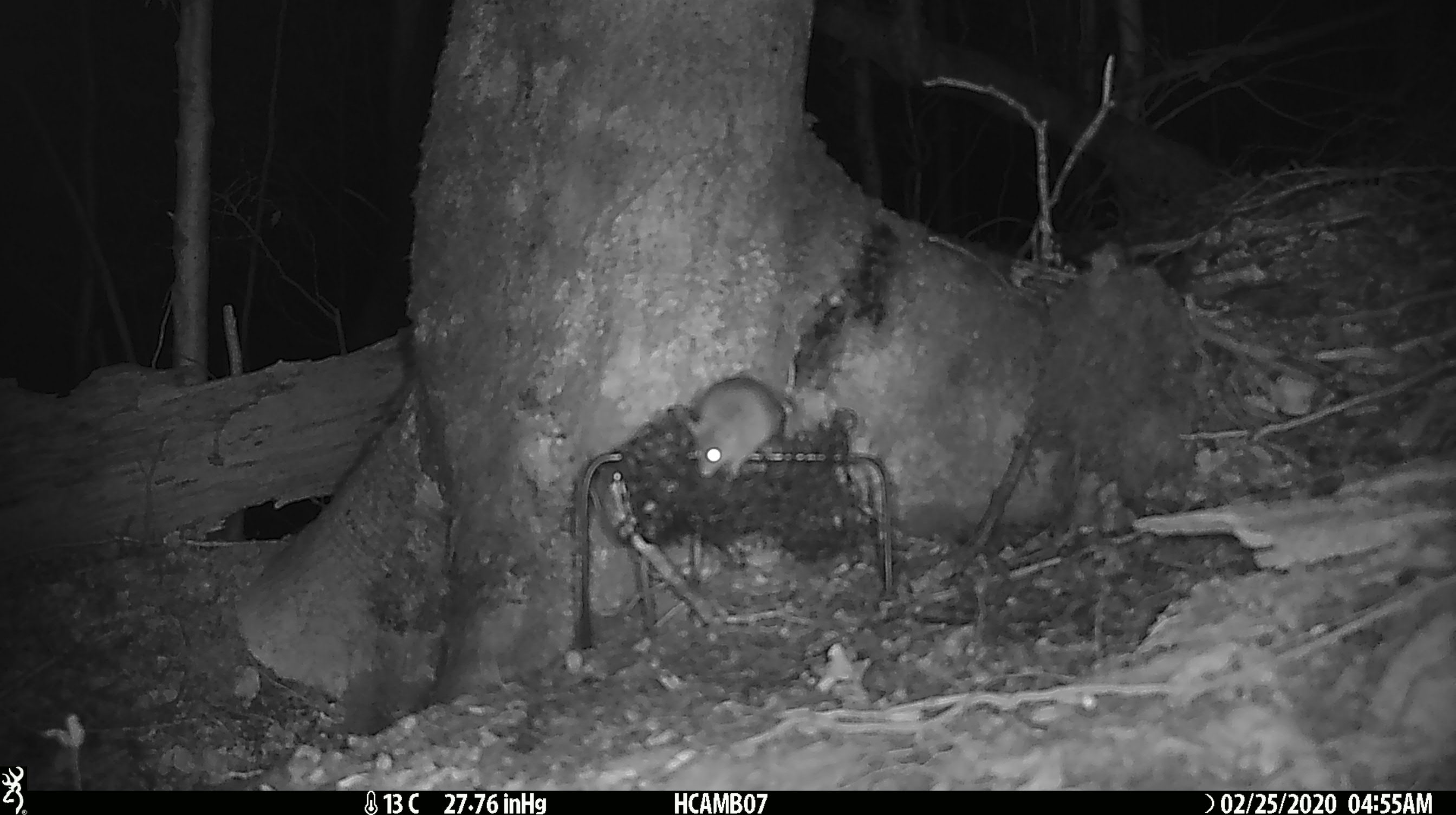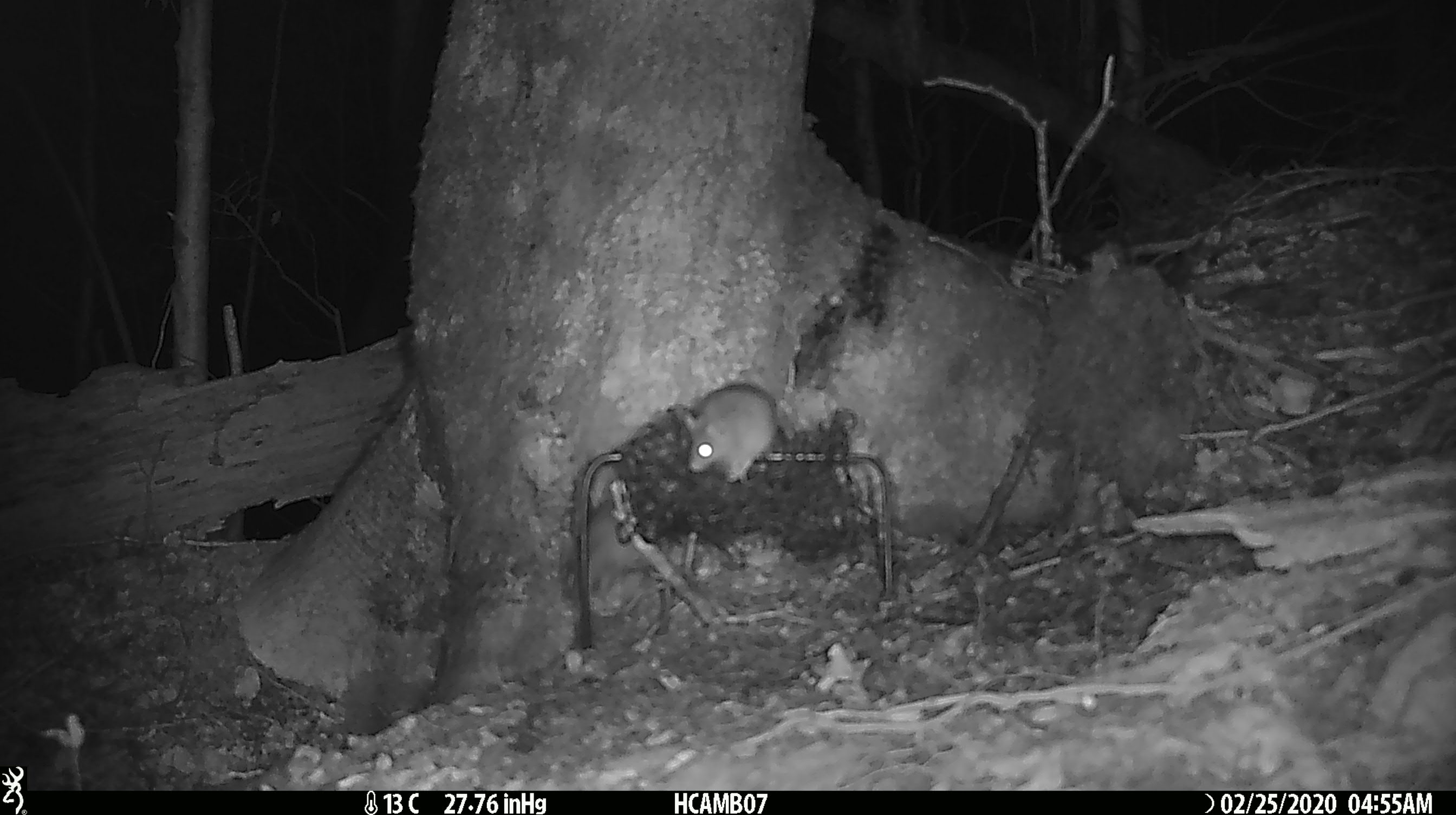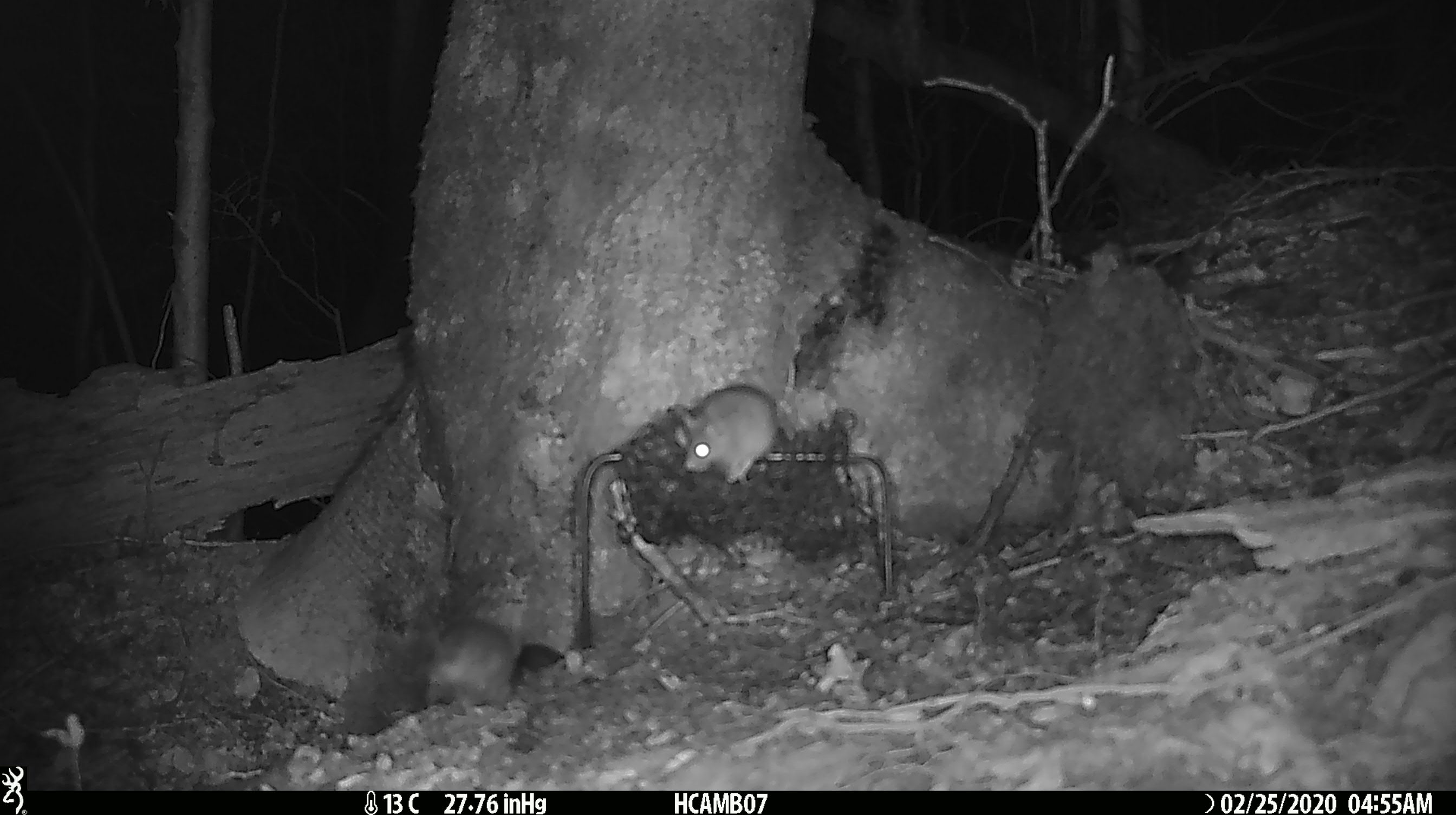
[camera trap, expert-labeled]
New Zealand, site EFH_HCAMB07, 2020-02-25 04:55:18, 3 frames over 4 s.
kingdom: Animalia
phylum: Chordata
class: Mammalia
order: Rodentia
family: Muridae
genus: Mus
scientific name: Mus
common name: mouse